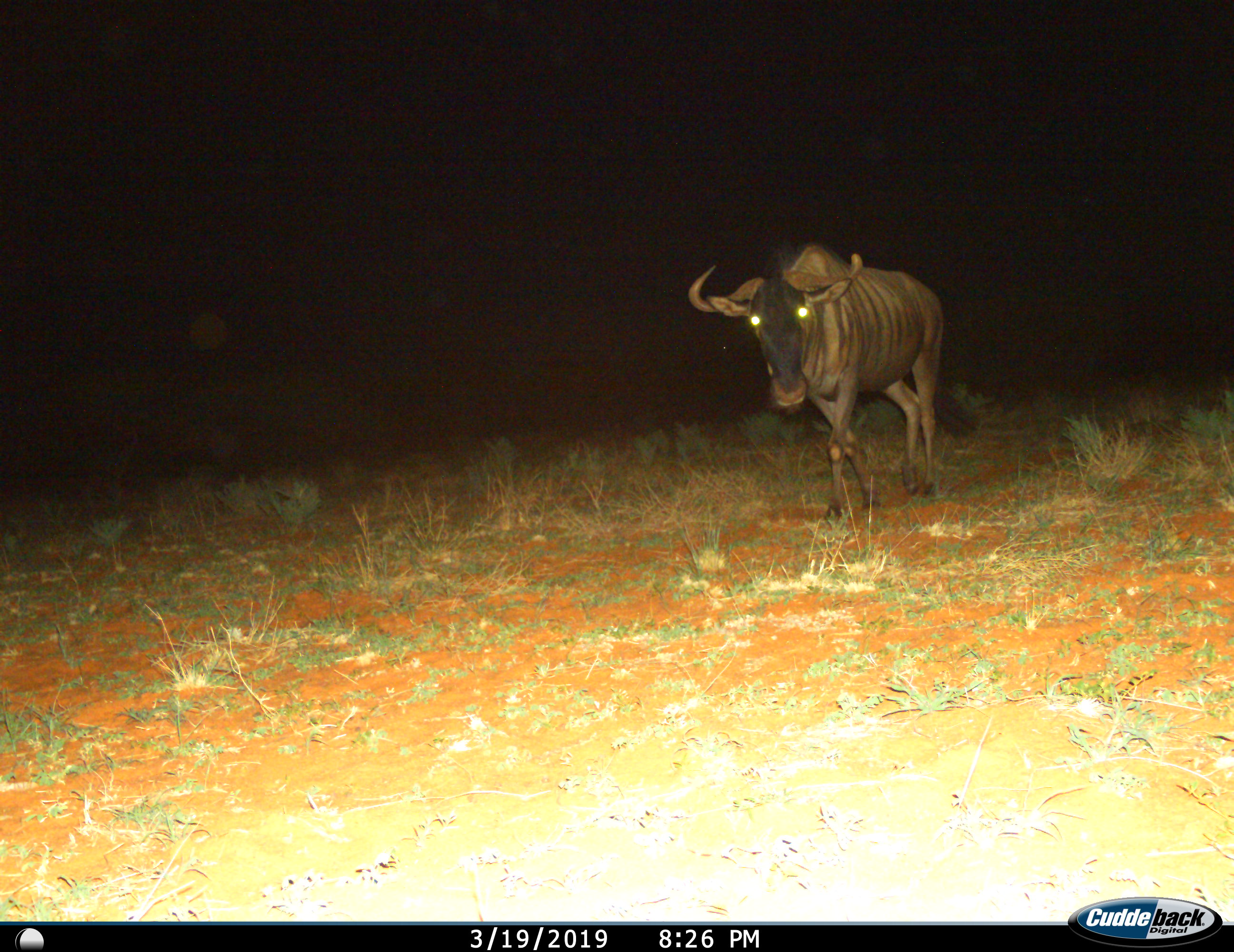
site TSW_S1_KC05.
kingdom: Animalia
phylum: Chordata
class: Mammalia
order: Artiodactyla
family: Bovidae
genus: Connochaetes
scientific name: Connochaetes taurinus taurinus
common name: blue wildebeest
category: wildebeestblue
Wildebeestblue (blue wildebeest) (Connochaetes taurinus taurinus), count 1. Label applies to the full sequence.